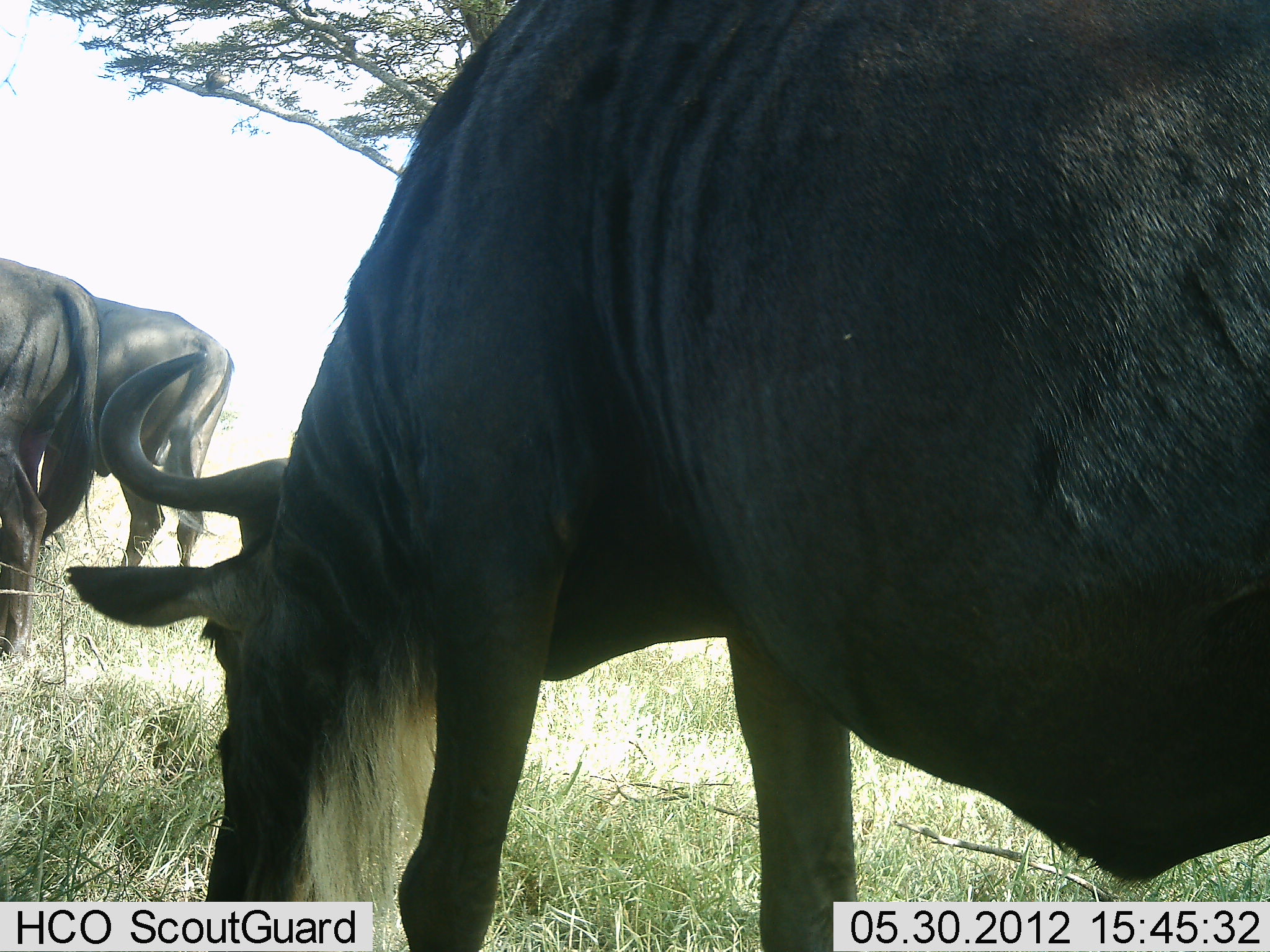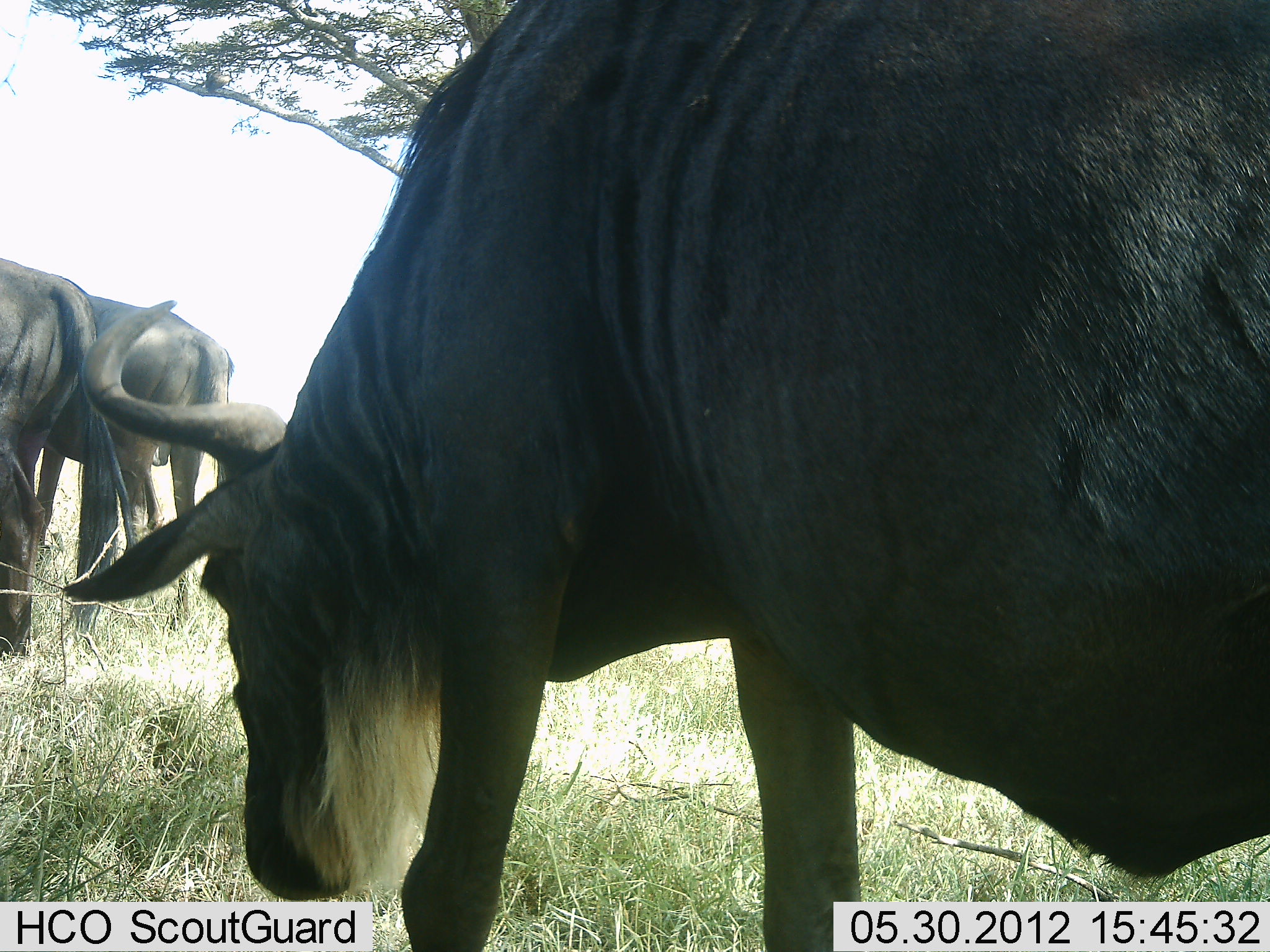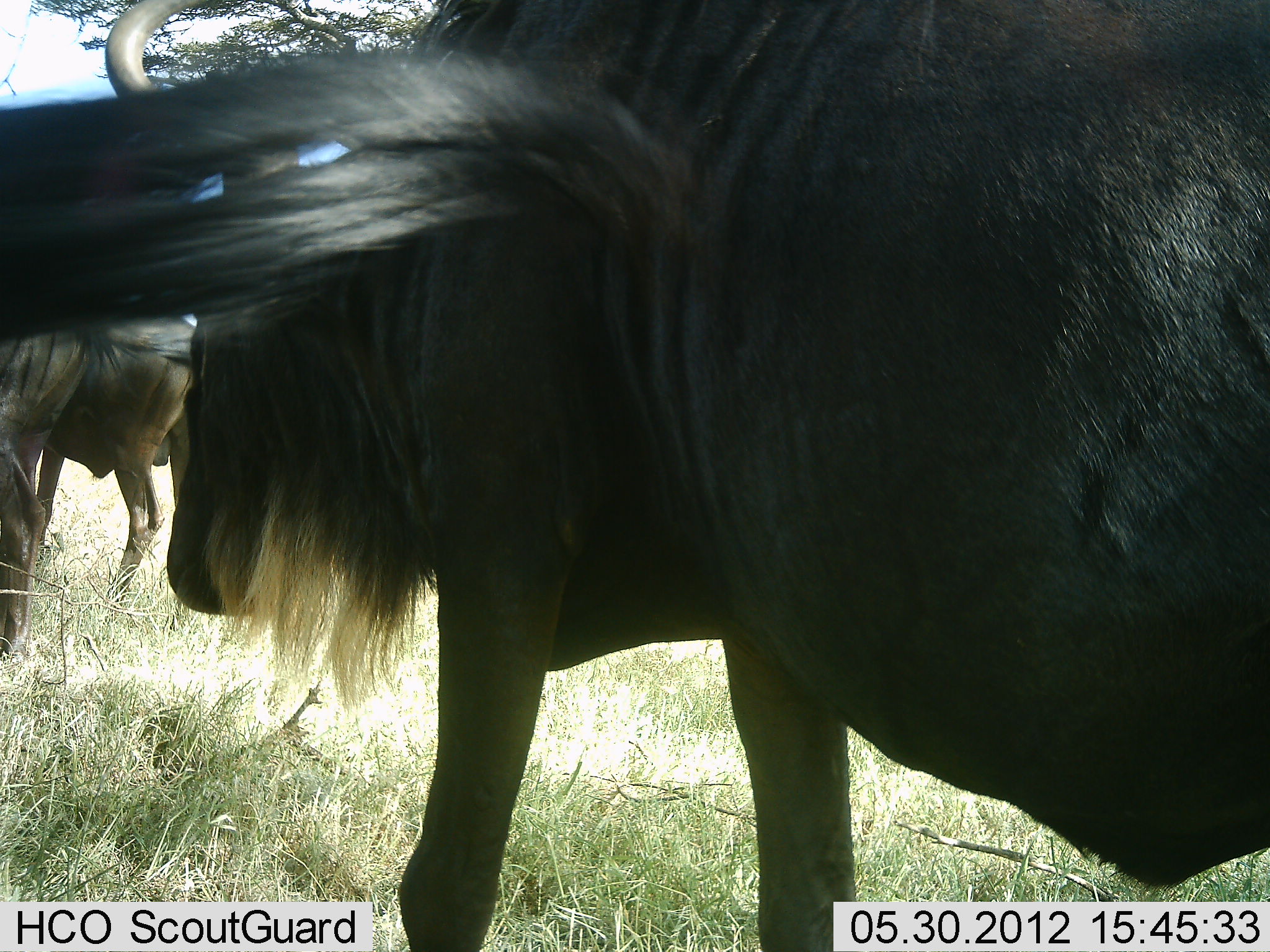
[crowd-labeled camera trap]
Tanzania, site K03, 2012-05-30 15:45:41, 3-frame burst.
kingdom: Animalia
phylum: Chordata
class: Mammalia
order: Artiodactyla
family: Bovidae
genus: Connochaetes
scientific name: Connochaetes taurinus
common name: blue wildebeest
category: wildebeest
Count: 3.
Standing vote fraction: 40%.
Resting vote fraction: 0%.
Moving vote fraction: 10%.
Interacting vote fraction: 0%.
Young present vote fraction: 0%.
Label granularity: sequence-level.